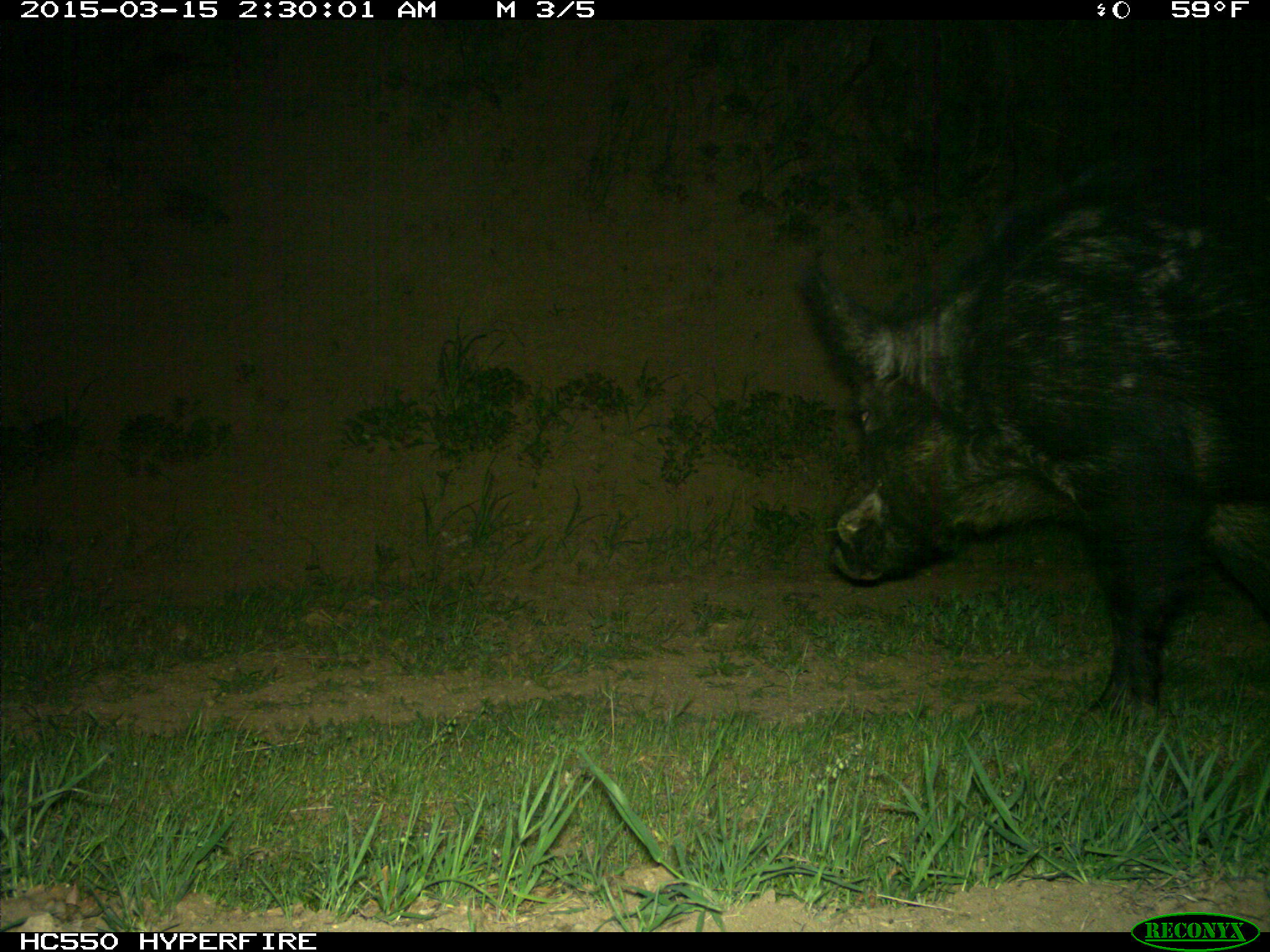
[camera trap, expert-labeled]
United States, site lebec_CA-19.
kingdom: Animalia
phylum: Chordata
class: Mammalia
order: Artiodactyla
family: Suidae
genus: Sus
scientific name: Sus scrofa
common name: wild boar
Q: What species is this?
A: Sus scrofa (wild boar).